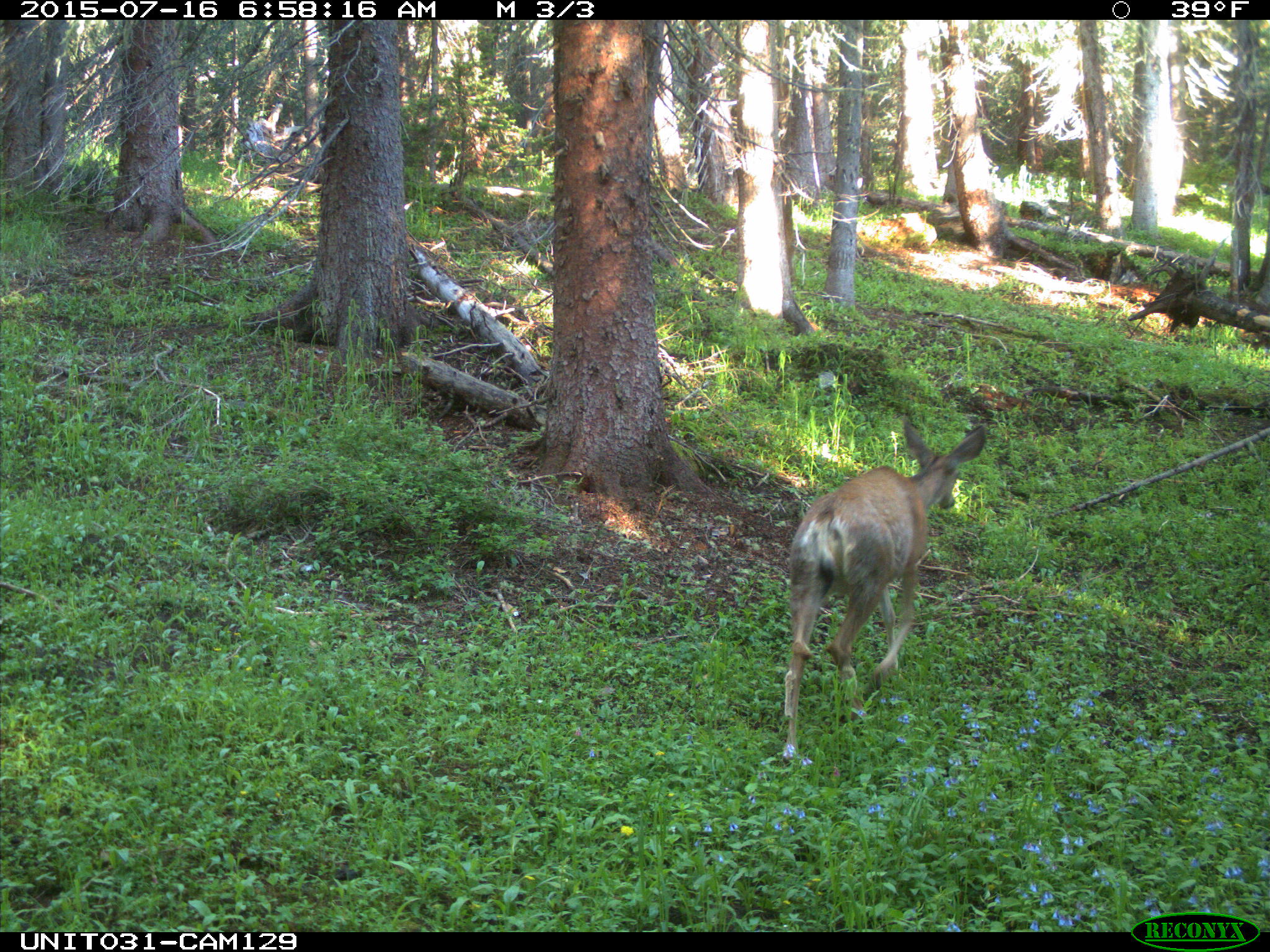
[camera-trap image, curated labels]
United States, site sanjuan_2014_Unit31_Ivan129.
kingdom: Animalia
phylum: Chordata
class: Mammalia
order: Artiodactyla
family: Cervidae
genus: Odocoileus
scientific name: Odocoileus hemionus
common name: mule deer